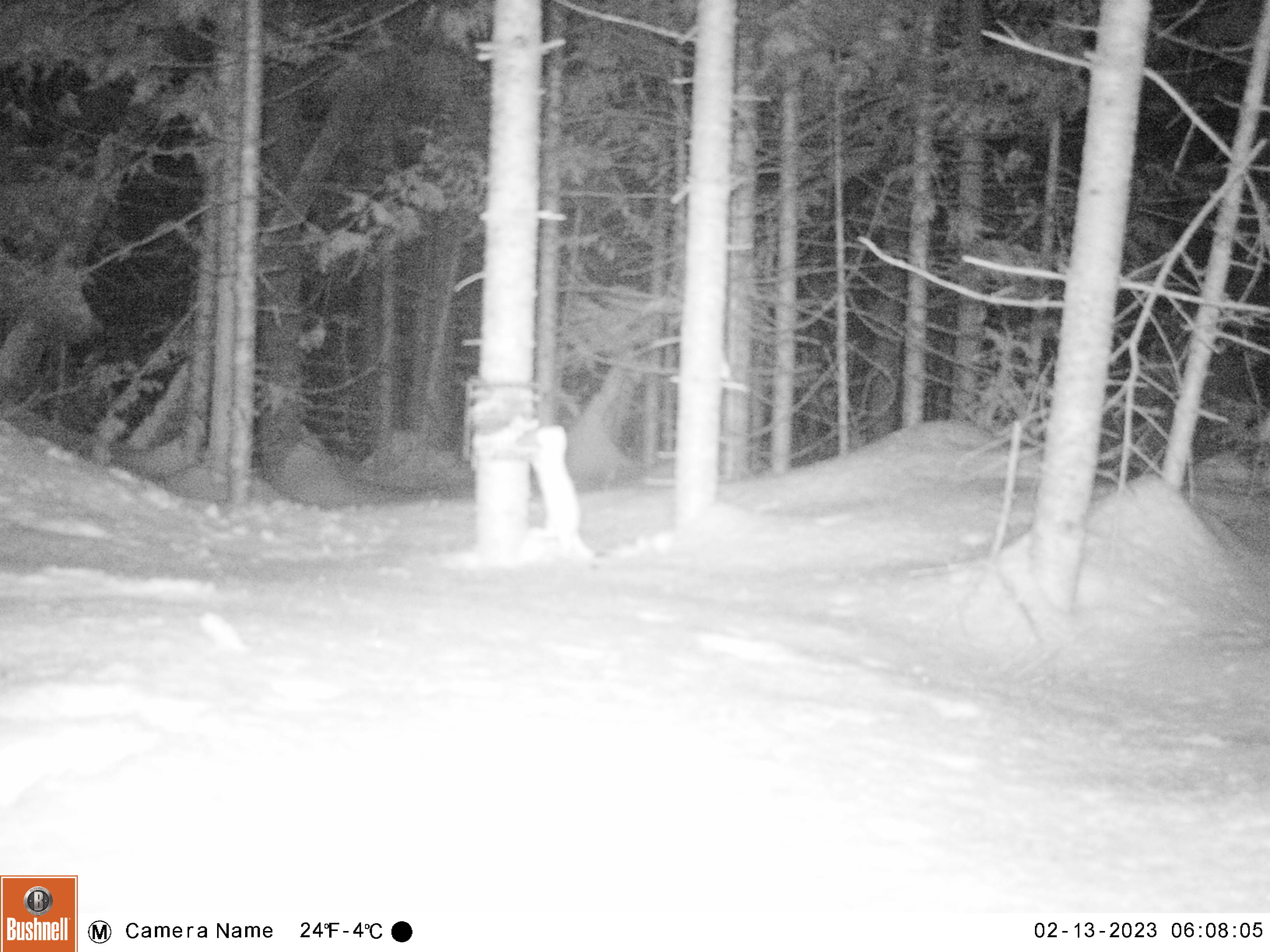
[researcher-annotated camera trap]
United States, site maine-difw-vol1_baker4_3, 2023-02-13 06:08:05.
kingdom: Animalia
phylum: Chordata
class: Mammalia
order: Carnivora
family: Mustelidae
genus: Mustela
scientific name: Mustela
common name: weasel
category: weasel sp.